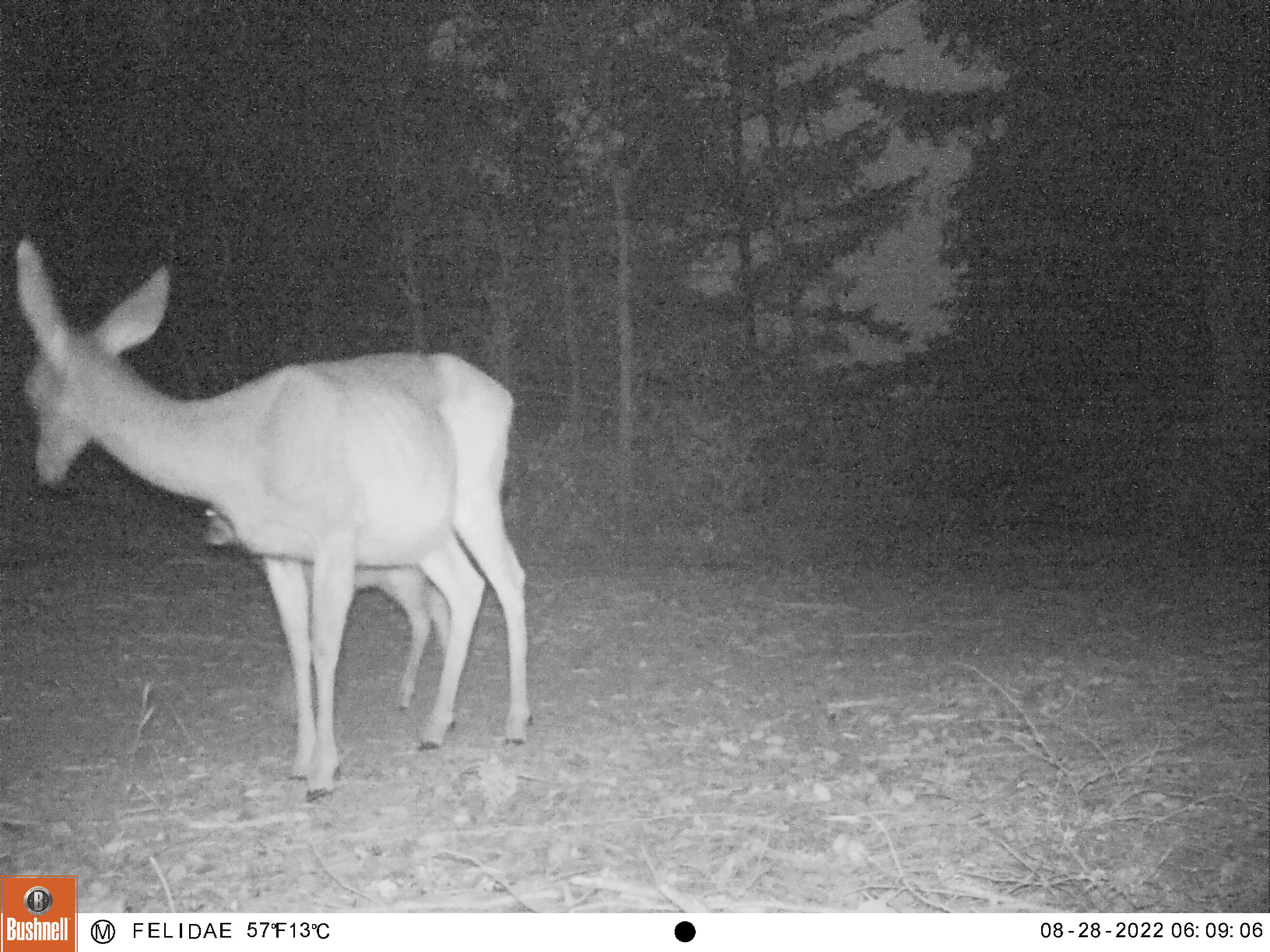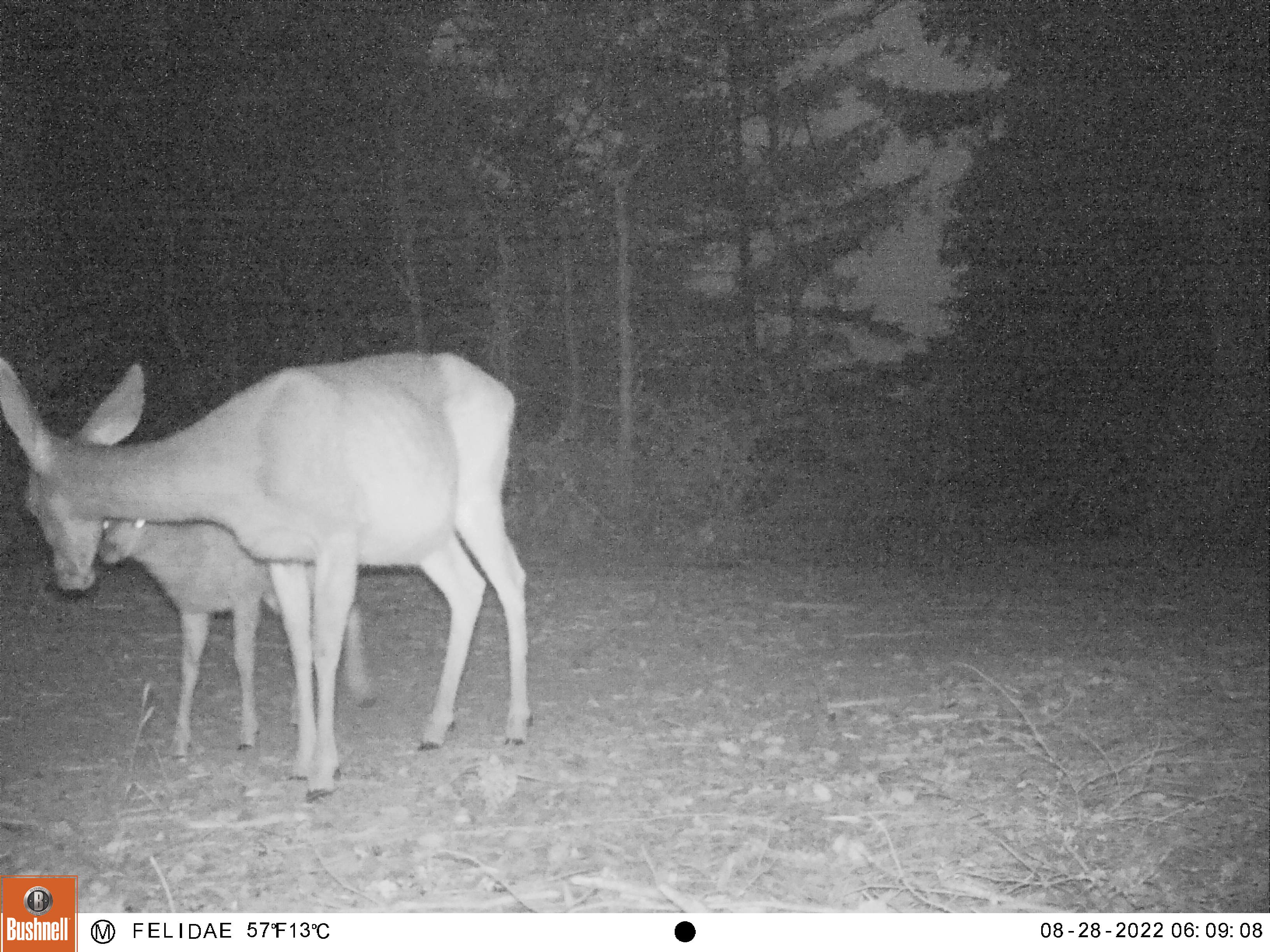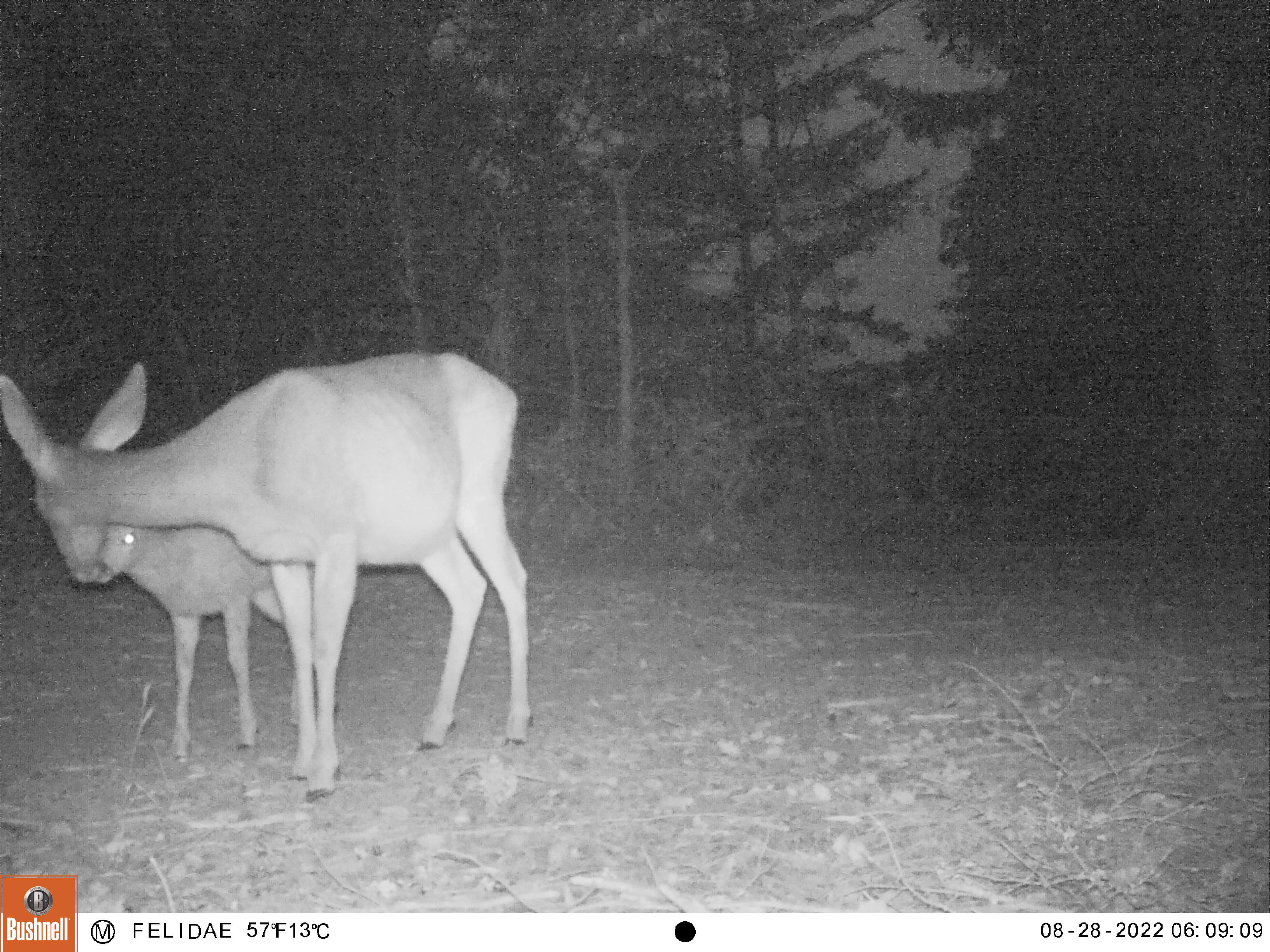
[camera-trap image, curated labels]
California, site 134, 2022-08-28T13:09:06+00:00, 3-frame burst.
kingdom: Animalia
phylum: Chordata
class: Mammalia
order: Artiodactyla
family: Cervidae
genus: Odocoileus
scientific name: Odocoileus hemionus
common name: mule deer